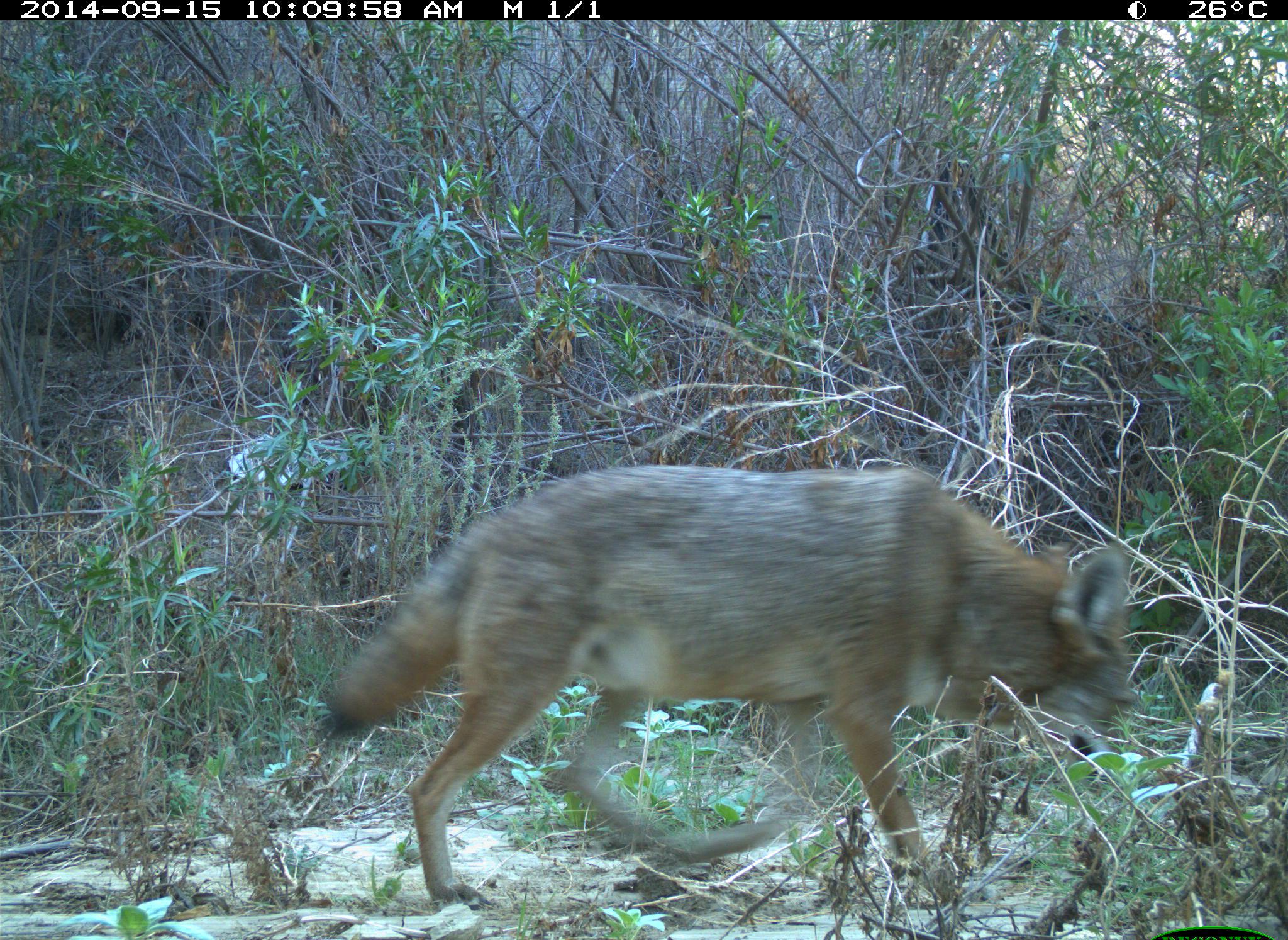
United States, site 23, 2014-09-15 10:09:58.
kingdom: Animalia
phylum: Chordata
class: Mammalia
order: Carnivora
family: Canidae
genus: Canis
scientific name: Canis latrans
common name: coyote